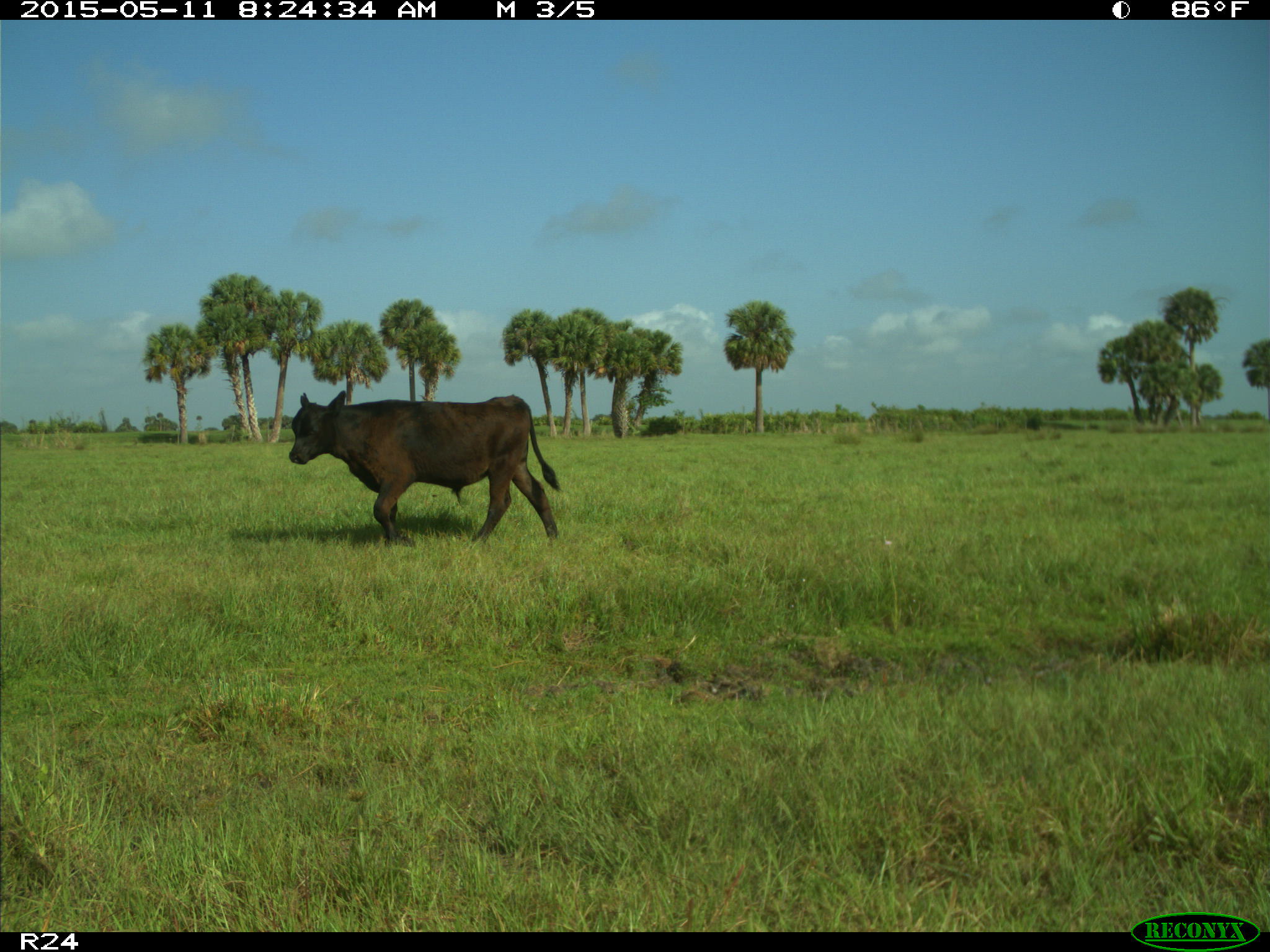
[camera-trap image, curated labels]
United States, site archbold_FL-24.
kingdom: Animalia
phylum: Chordata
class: Mammalia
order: Artiodactyla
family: Bovidae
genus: Bos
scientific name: Bos taurus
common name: domestic cow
Bos taurus (domestic cow).